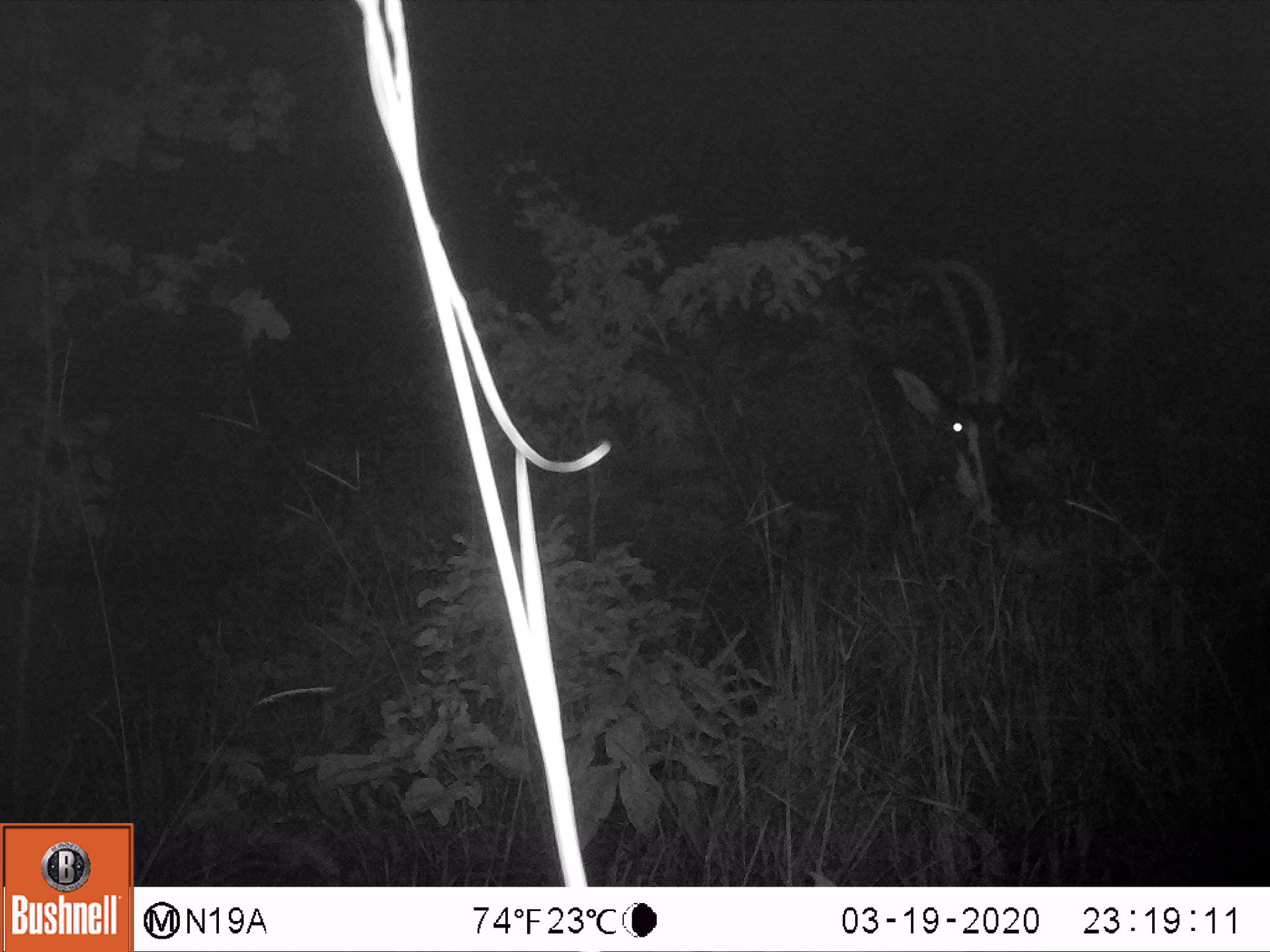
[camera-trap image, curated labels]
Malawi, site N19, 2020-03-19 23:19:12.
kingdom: Animalia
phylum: Chordata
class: Mammalia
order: Artiodactyla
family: Bovidae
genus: Hippotragus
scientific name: Hippotragus niger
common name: sable antelope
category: sable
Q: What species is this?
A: Sable (sable antelope) (Hippotragus niger).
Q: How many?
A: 1.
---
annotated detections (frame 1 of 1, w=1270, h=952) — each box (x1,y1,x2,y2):
sable: (872,244,1043,569)